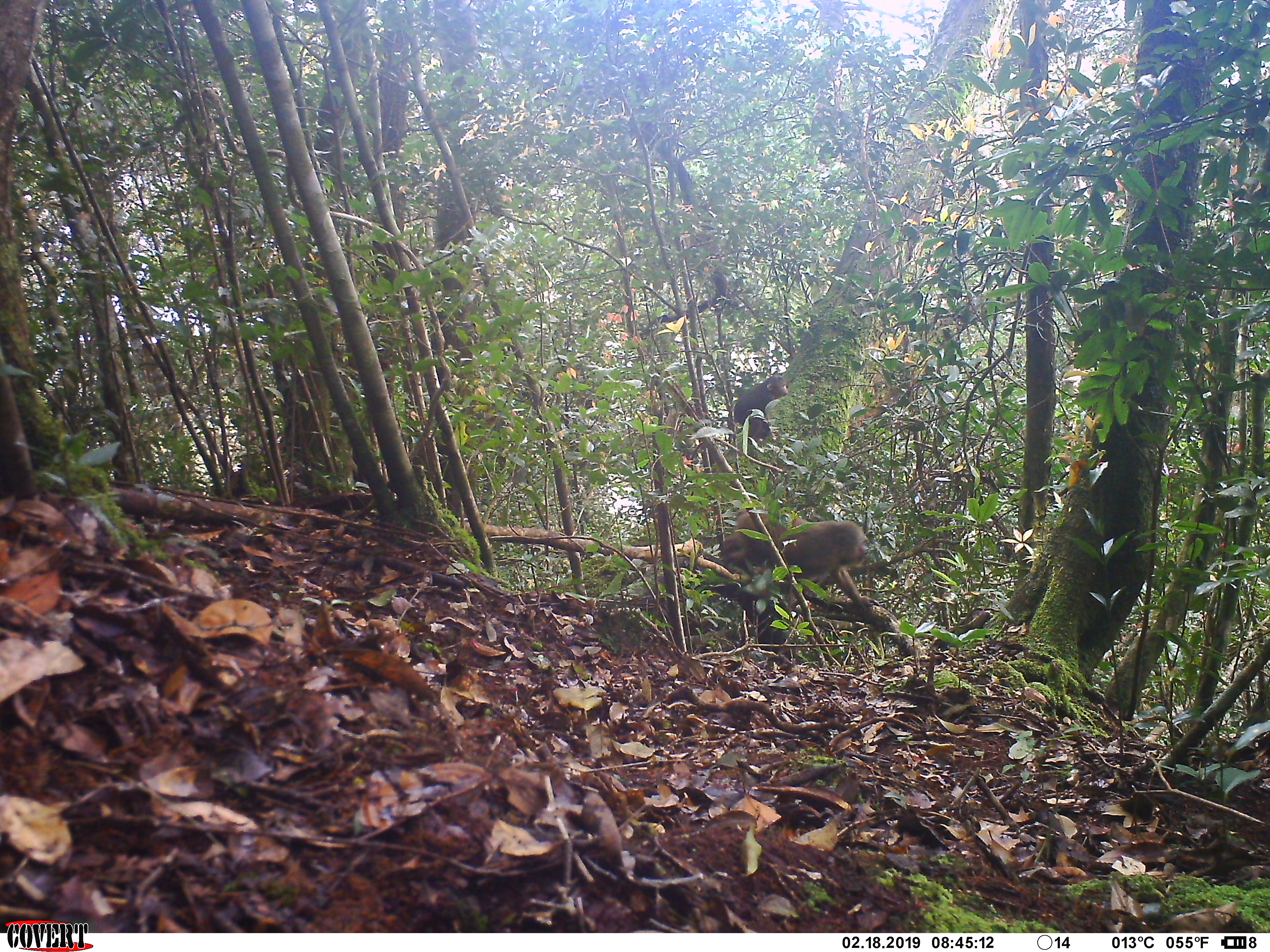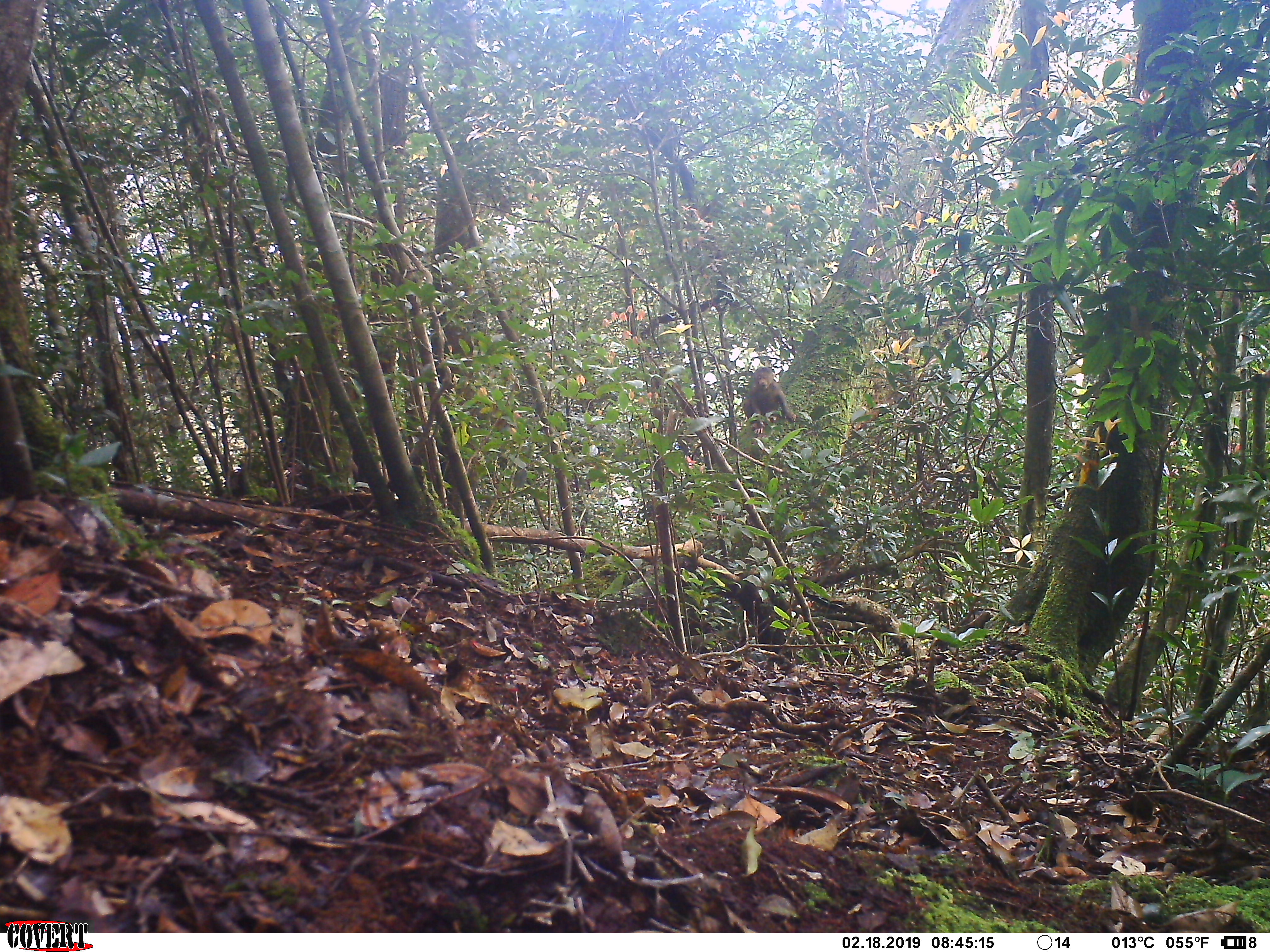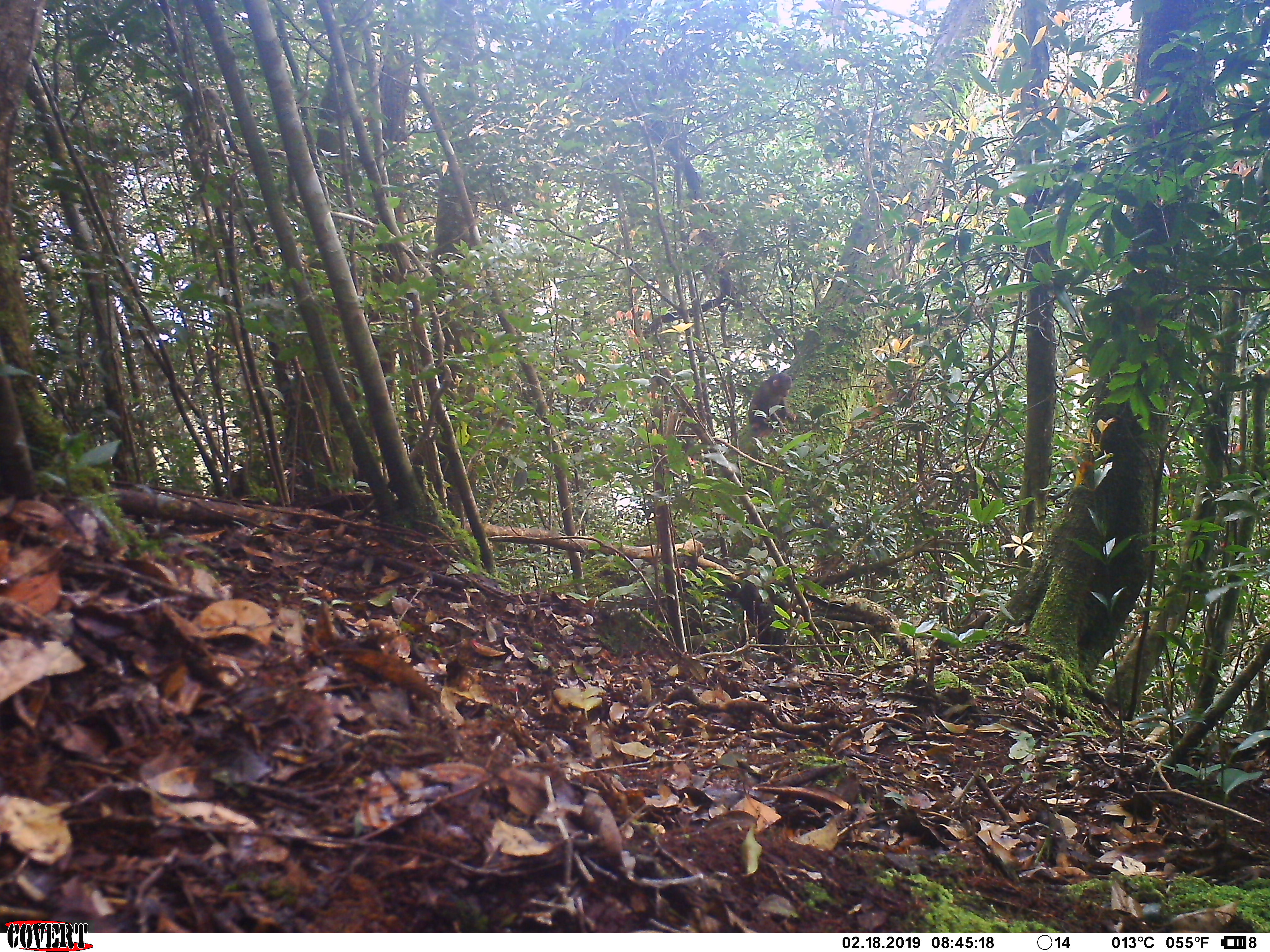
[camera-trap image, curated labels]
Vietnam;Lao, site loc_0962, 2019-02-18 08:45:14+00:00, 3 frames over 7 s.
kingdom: Animalia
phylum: Chordata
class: Mammalia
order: Primates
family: Cercopithecidae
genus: Macaca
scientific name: Macaca arctoides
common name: stump-tailed macaque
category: stump tailed macaque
Stump tailed macaque (stump-tailed macaque) (Macaca arctoides). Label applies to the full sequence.